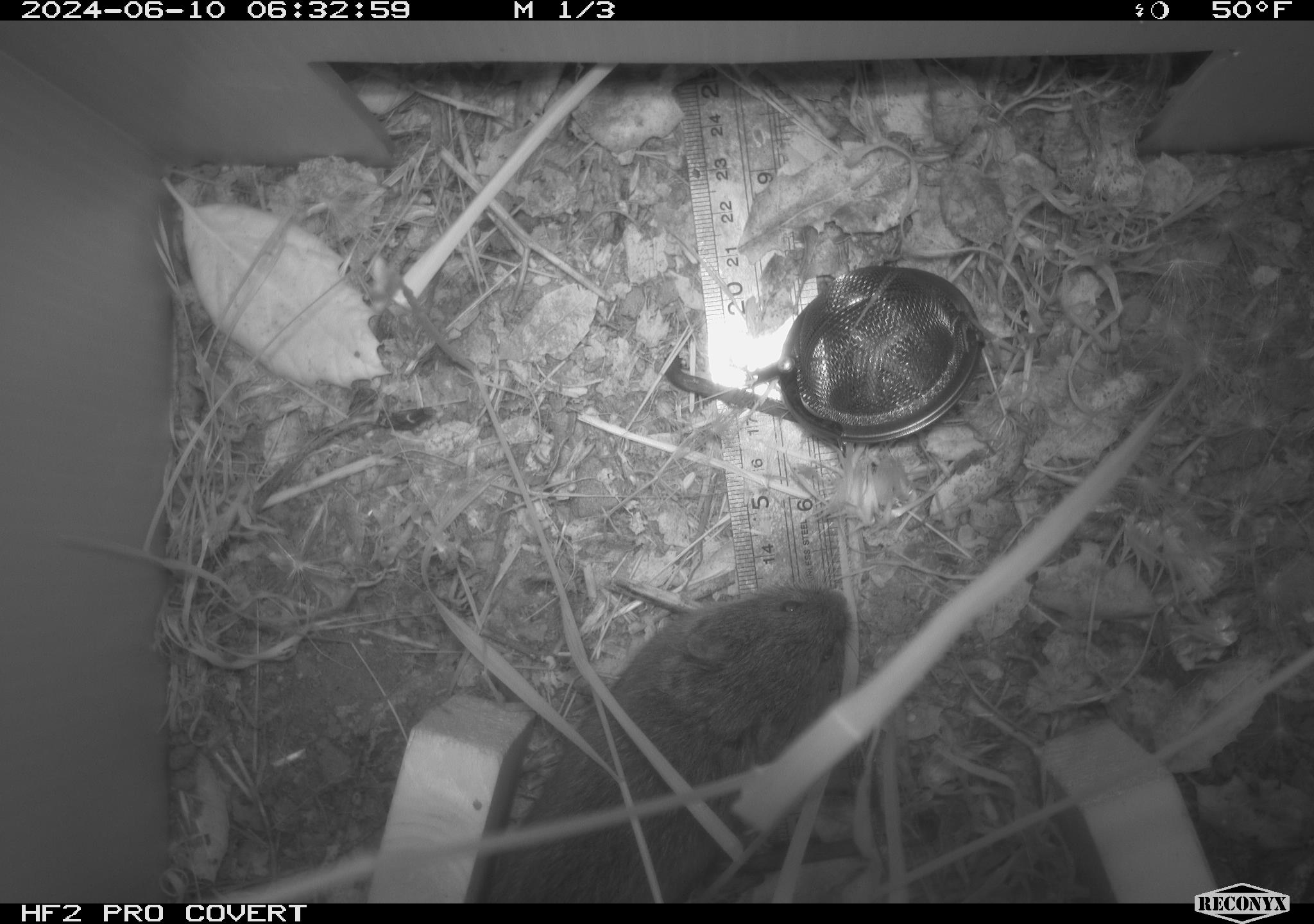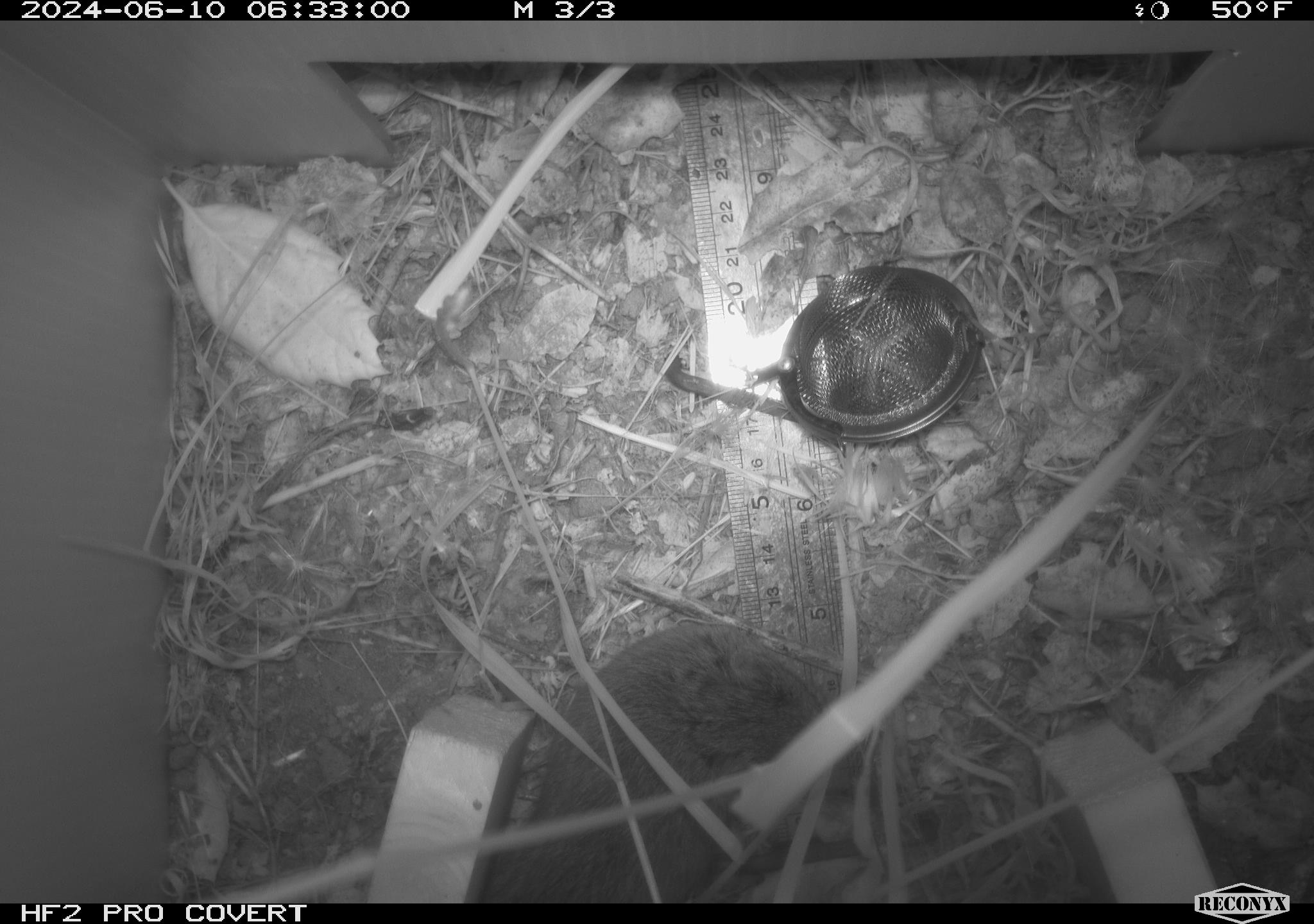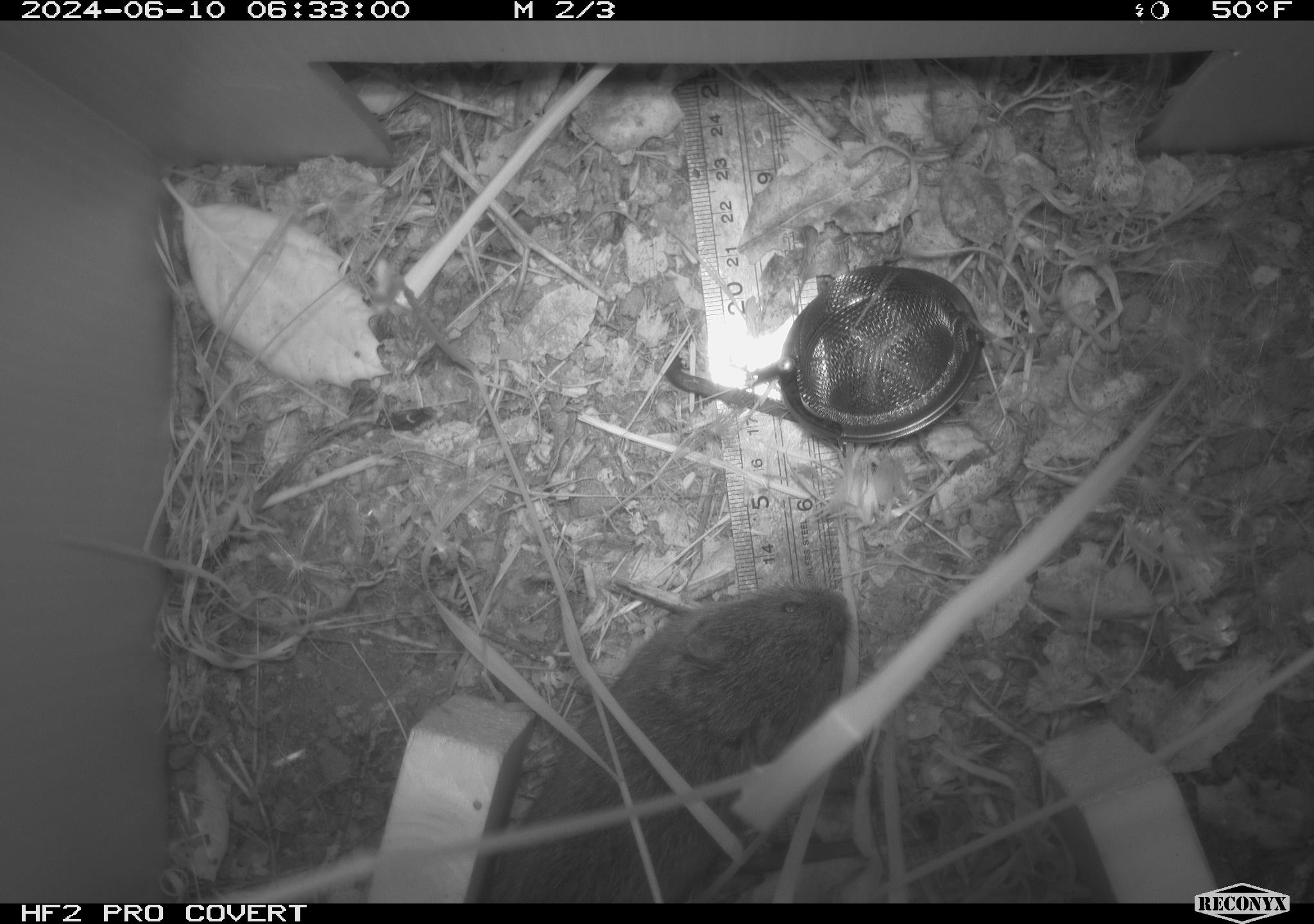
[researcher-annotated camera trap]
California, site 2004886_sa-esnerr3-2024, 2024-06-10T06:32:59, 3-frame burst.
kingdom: Animalia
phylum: Chordata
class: Mammalia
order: Rodentia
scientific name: Rodentia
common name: rodent